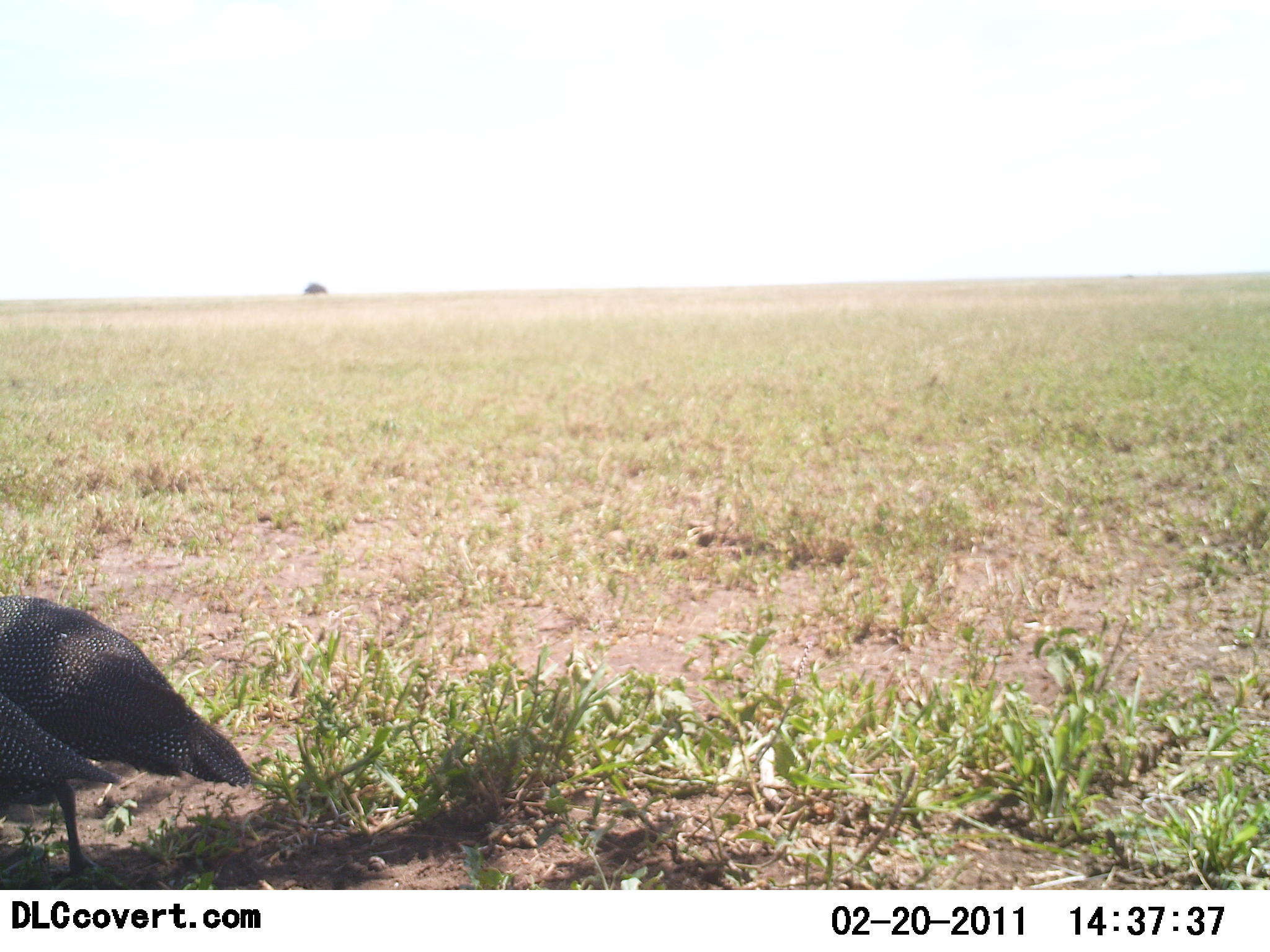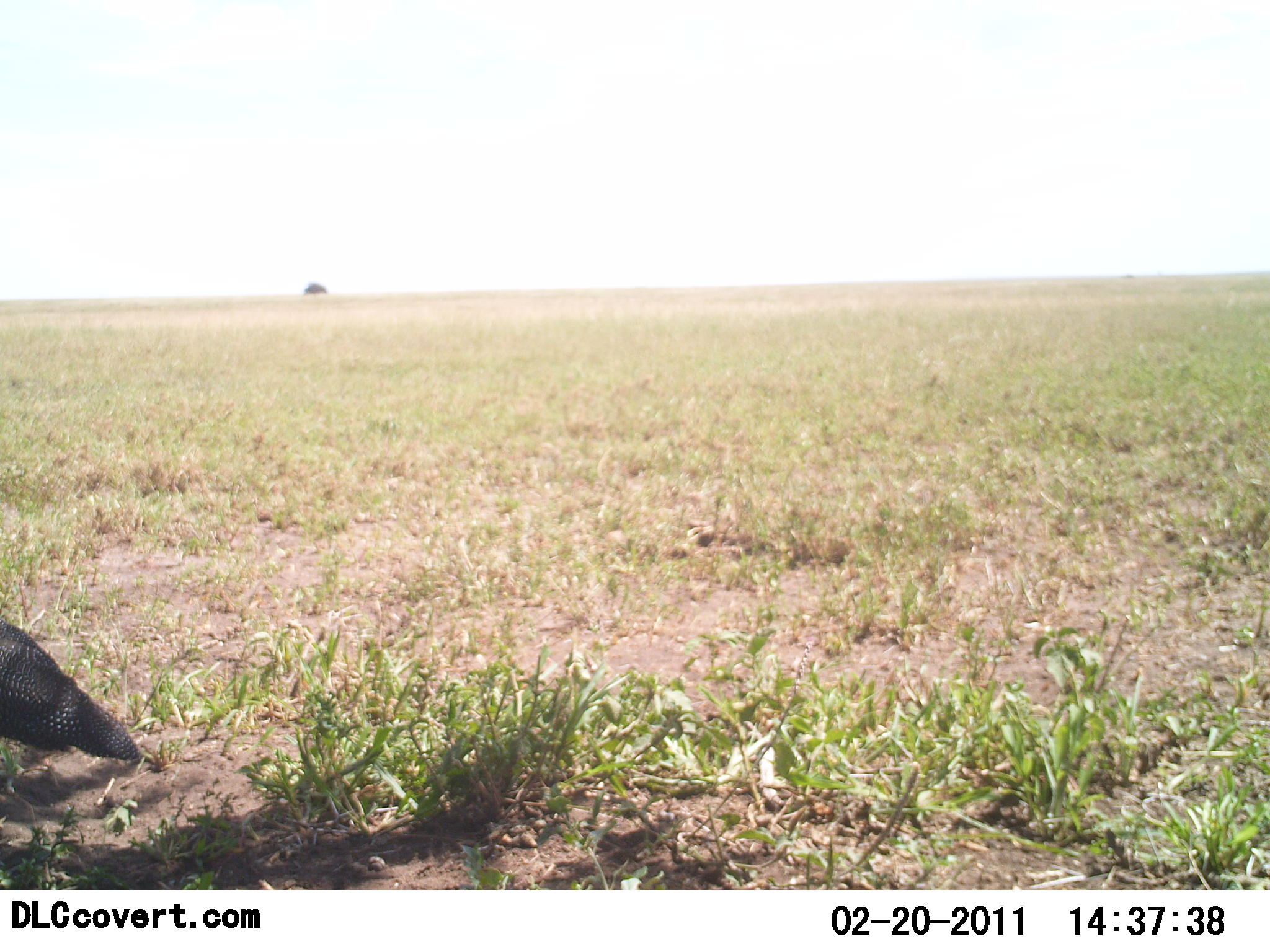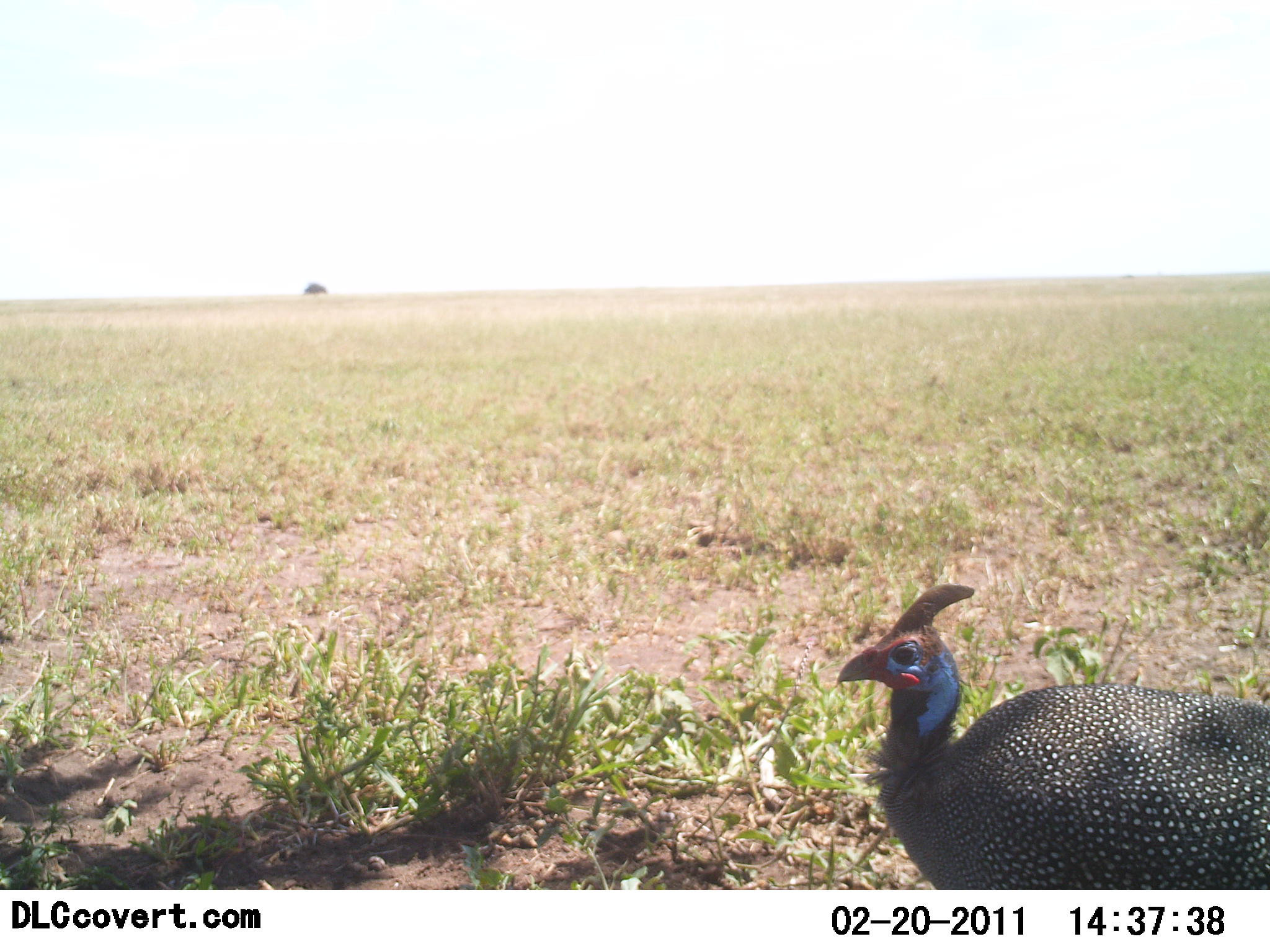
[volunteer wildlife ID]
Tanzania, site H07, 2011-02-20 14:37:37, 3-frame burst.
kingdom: Animalia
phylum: Chordata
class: Aves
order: Galliformes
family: Numididae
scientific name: Numididae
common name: guinea fowl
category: guineafowl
Guineafowl (guinea fowl) (Numididae), count 1. Behavior (volunteer vote fractions): standing 0%, resting 0%, moving 100%, interacting 0%. Young present (vote fraction): 0%. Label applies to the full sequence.